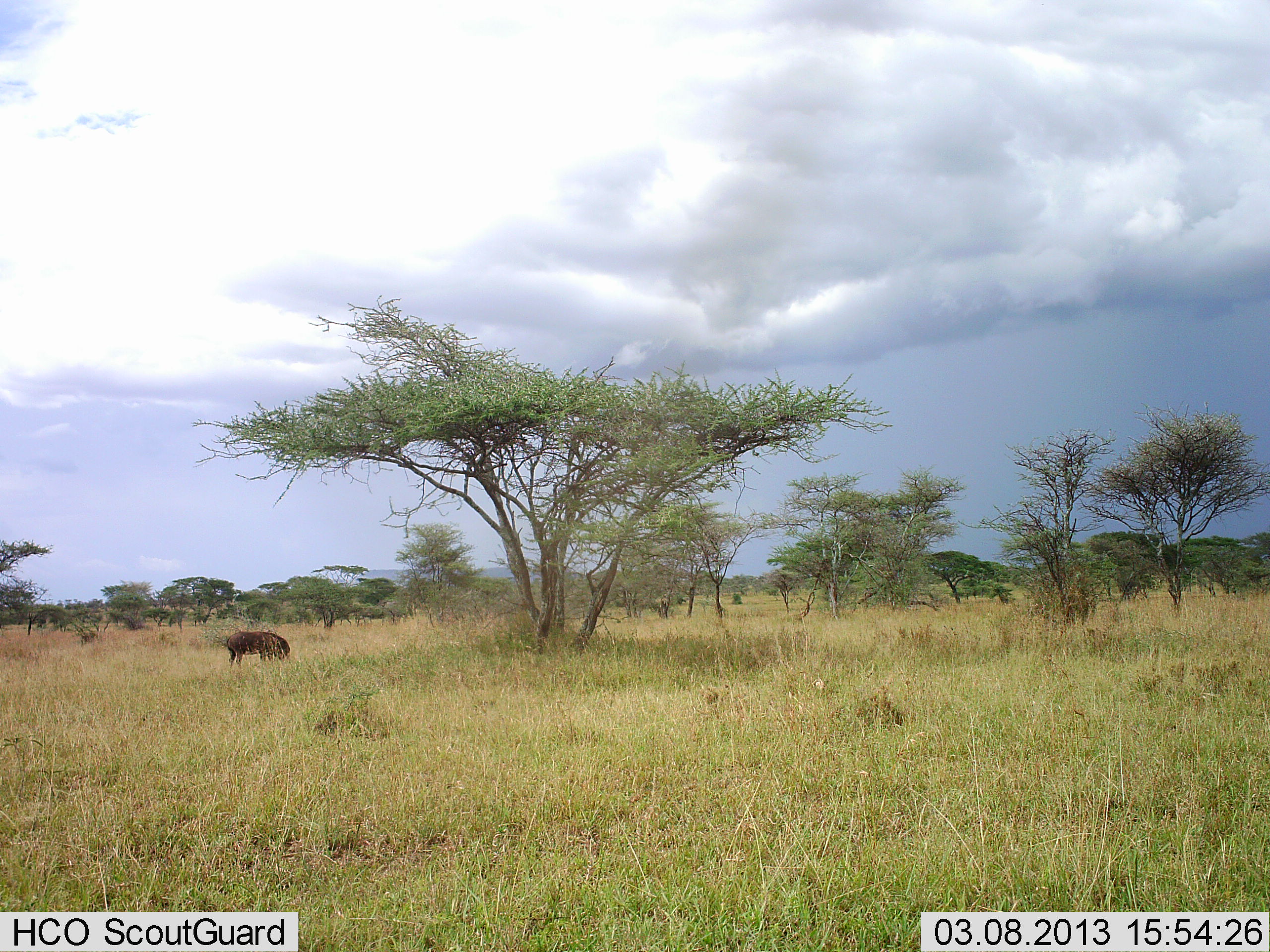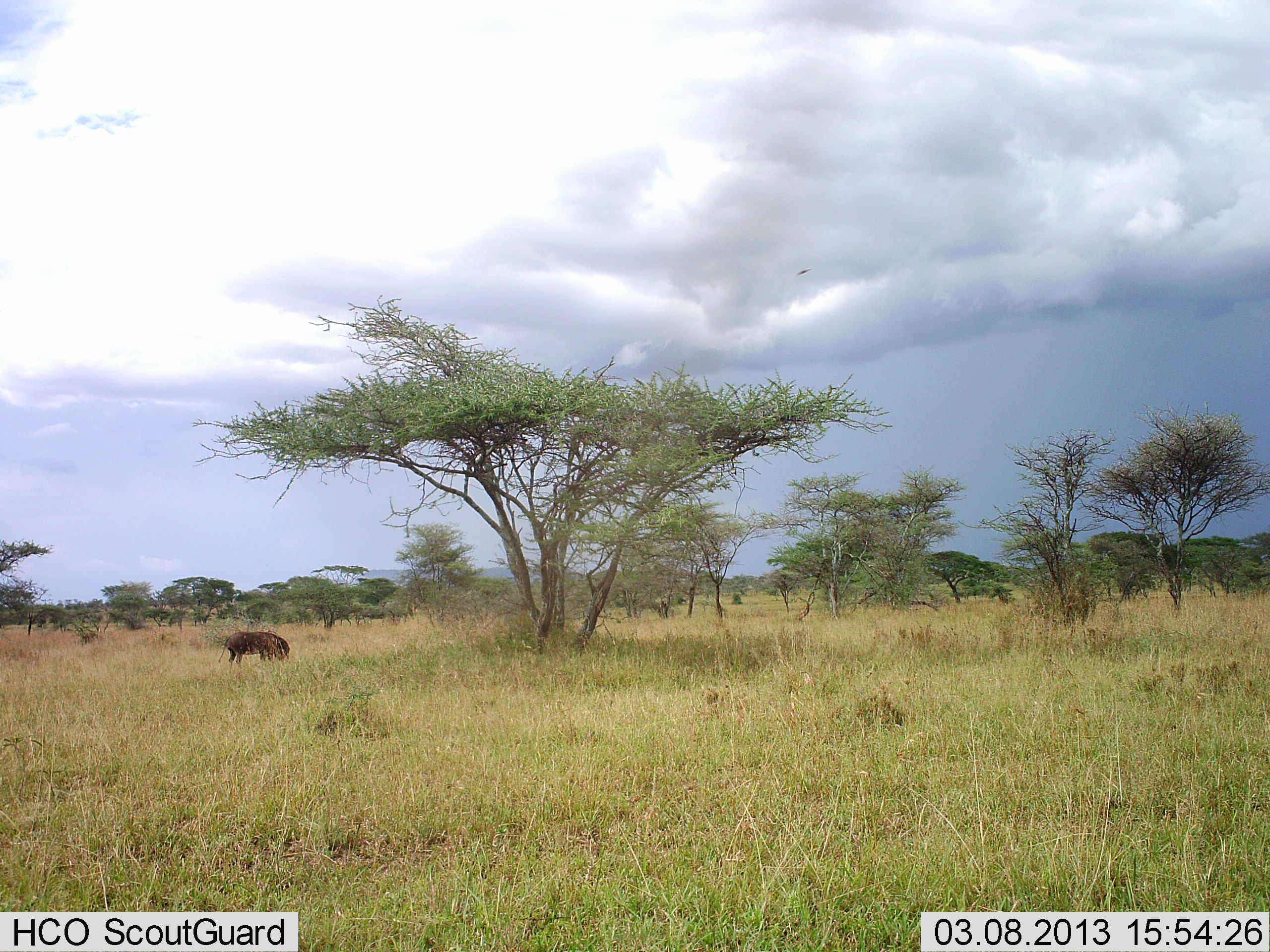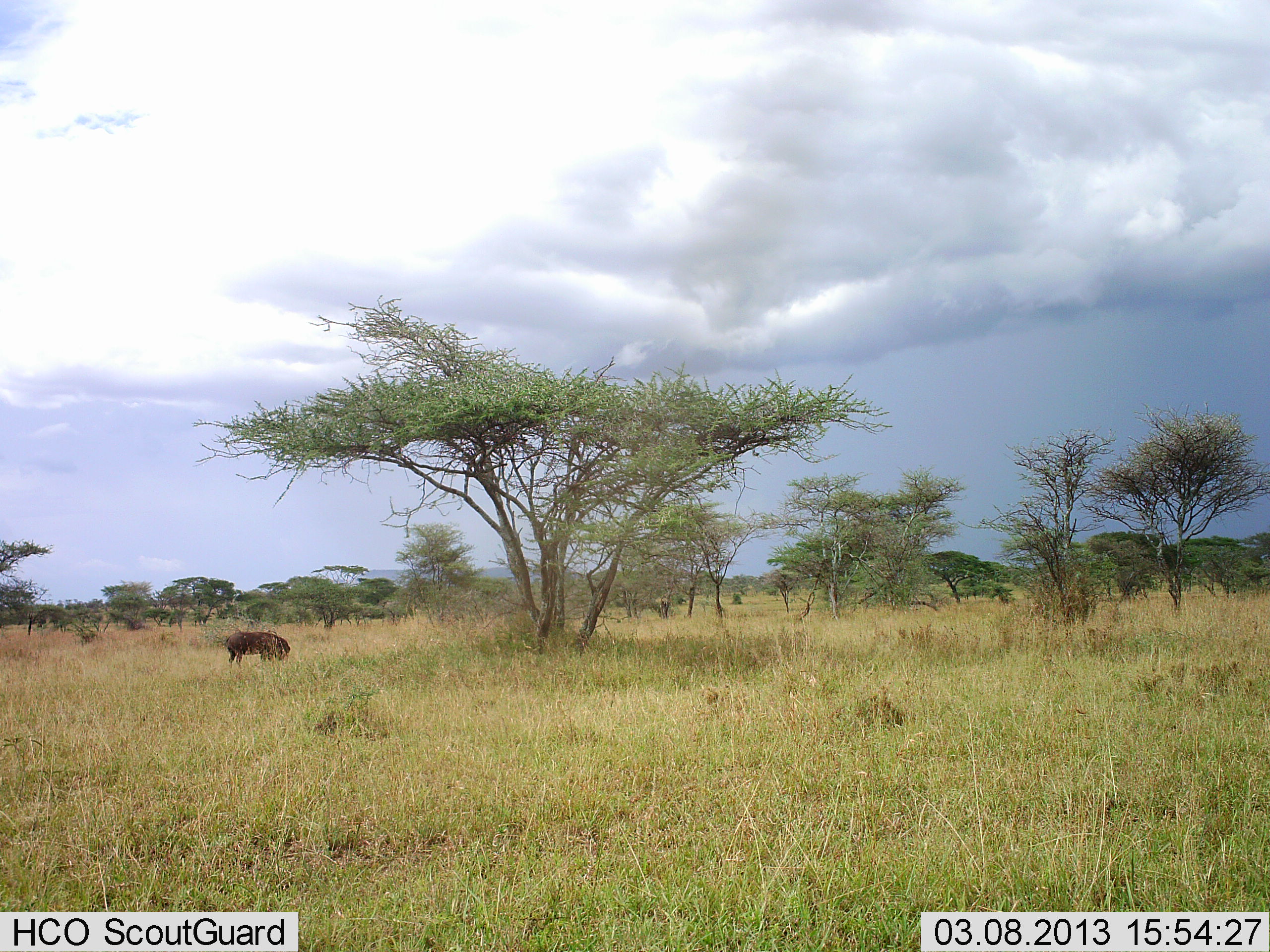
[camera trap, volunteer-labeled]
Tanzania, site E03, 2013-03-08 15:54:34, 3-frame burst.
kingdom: Animalia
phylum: Chordata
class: Mammalia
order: Artiodactyla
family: Suidae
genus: Phacochoerus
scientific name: Phacochoerus africanus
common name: warthog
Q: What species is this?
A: Warthog (Phacochoerus africanus).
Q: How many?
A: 1.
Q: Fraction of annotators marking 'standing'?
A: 36%.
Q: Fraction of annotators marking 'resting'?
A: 0%.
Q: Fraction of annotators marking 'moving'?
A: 0%.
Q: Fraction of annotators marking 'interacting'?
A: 0%.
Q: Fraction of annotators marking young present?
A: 0%.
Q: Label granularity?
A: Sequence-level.